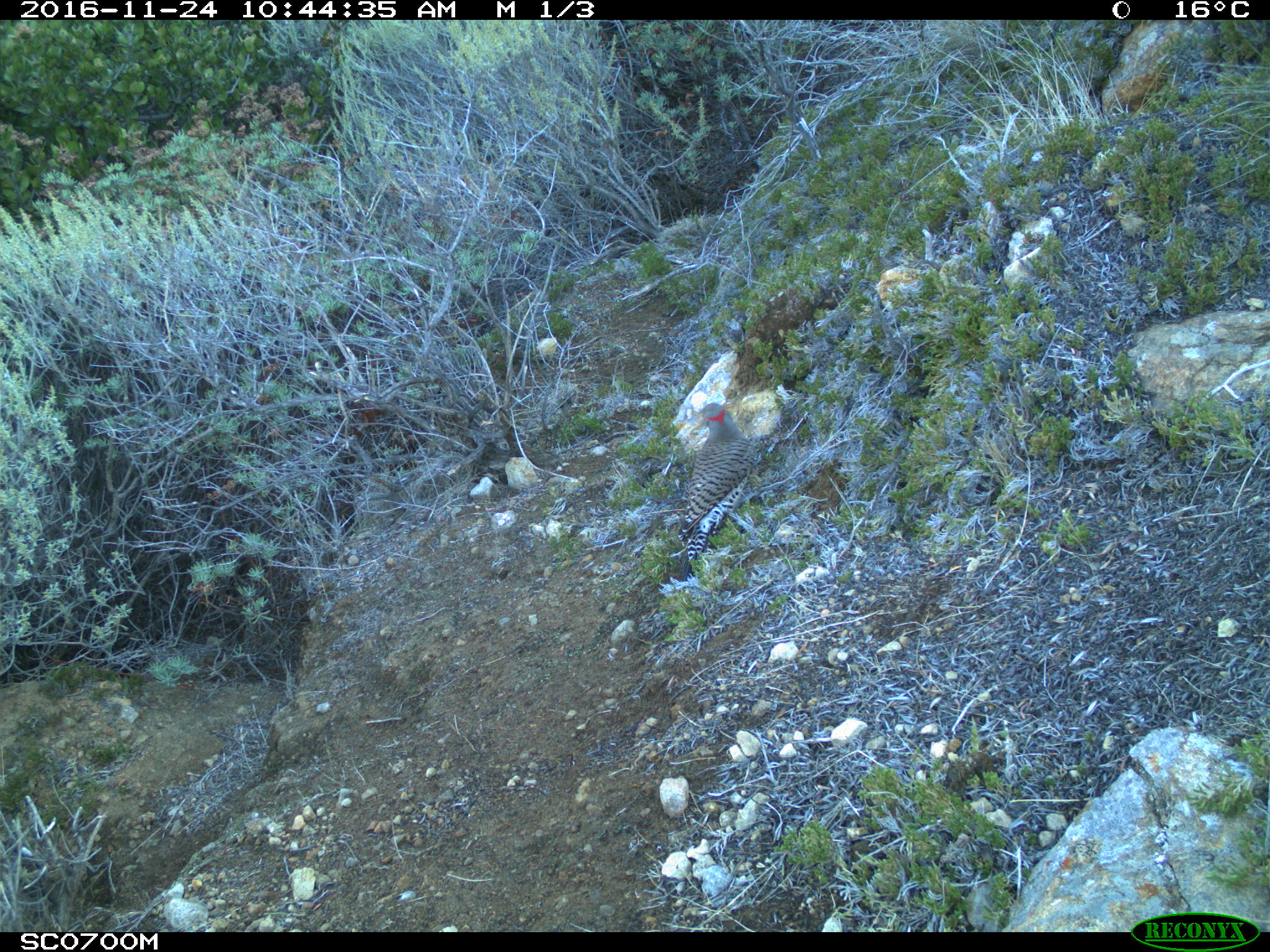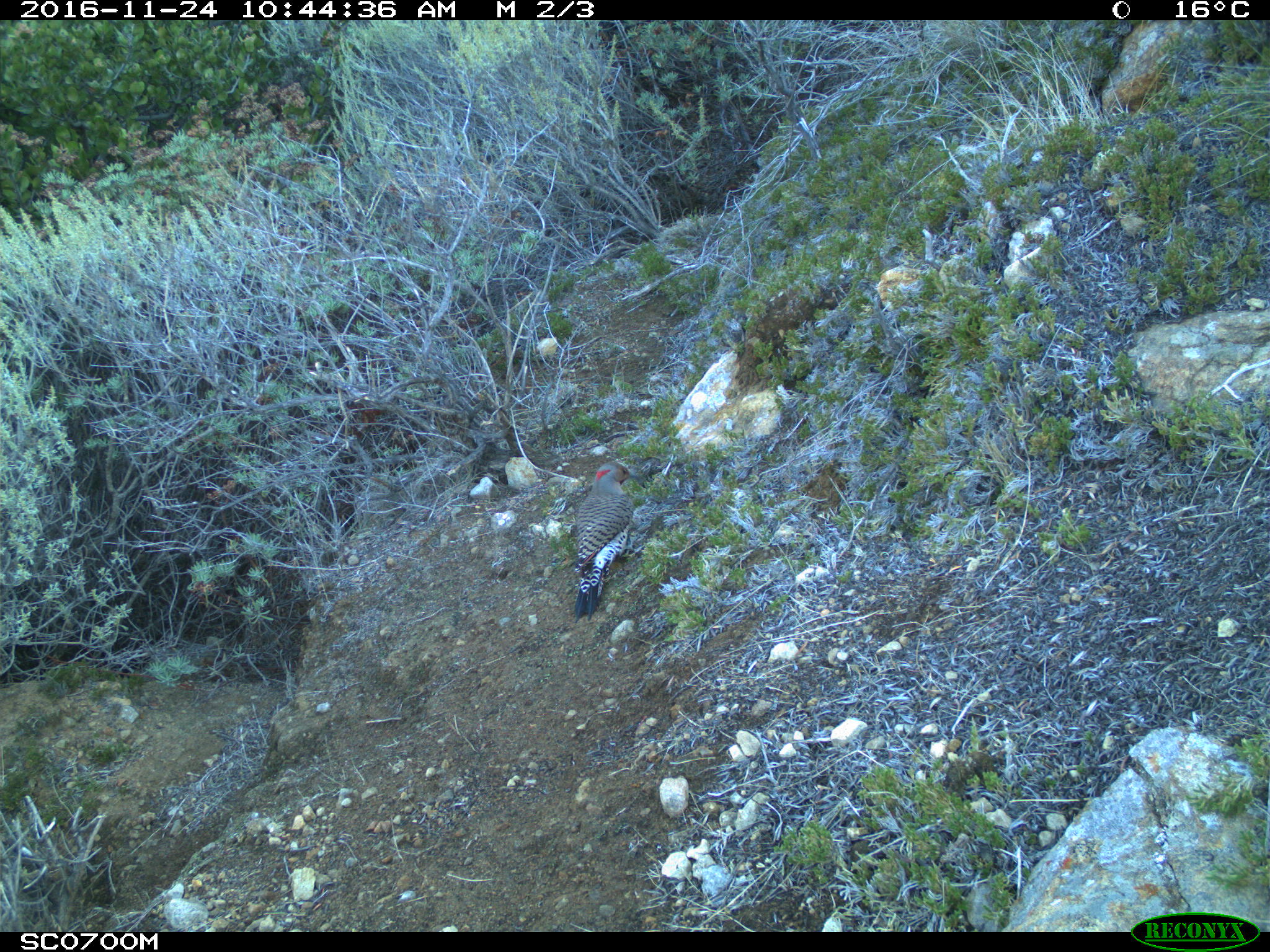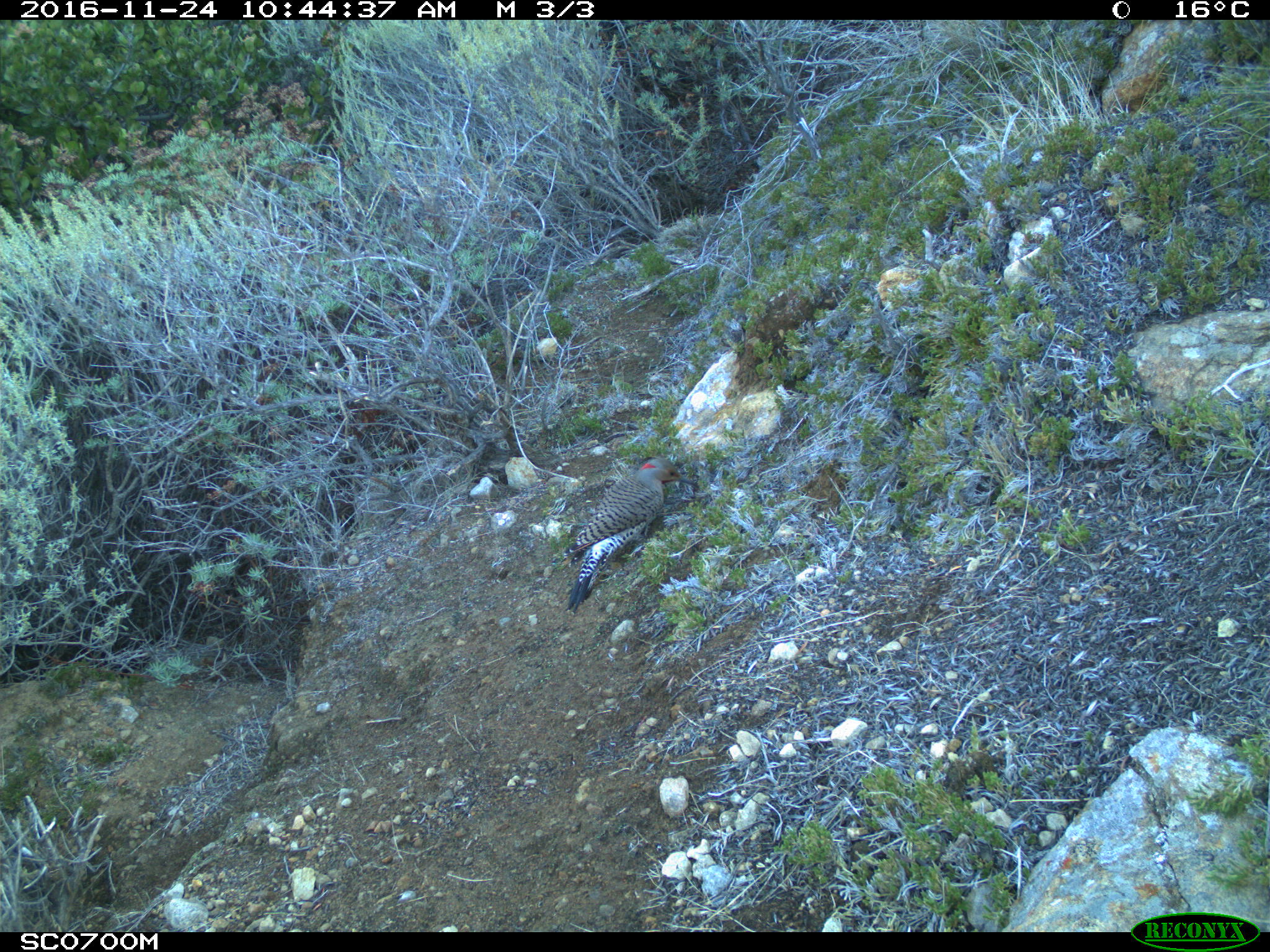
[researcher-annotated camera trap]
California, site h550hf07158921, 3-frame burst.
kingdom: Animalia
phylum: Chordata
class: Aves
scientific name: Aves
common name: bird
Bird (Aves).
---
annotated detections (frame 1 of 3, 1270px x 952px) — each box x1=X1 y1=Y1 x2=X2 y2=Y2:
bird: x1=678 y1=403 x2=761 y2=581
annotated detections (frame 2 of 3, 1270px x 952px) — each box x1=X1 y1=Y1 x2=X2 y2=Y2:
bird: x1=573 y1=459 x2=646 y2=624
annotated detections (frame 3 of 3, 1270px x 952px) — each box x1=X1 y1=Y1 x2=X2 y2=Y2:
bird: x1=563 y1=457 x2=698 y2=612